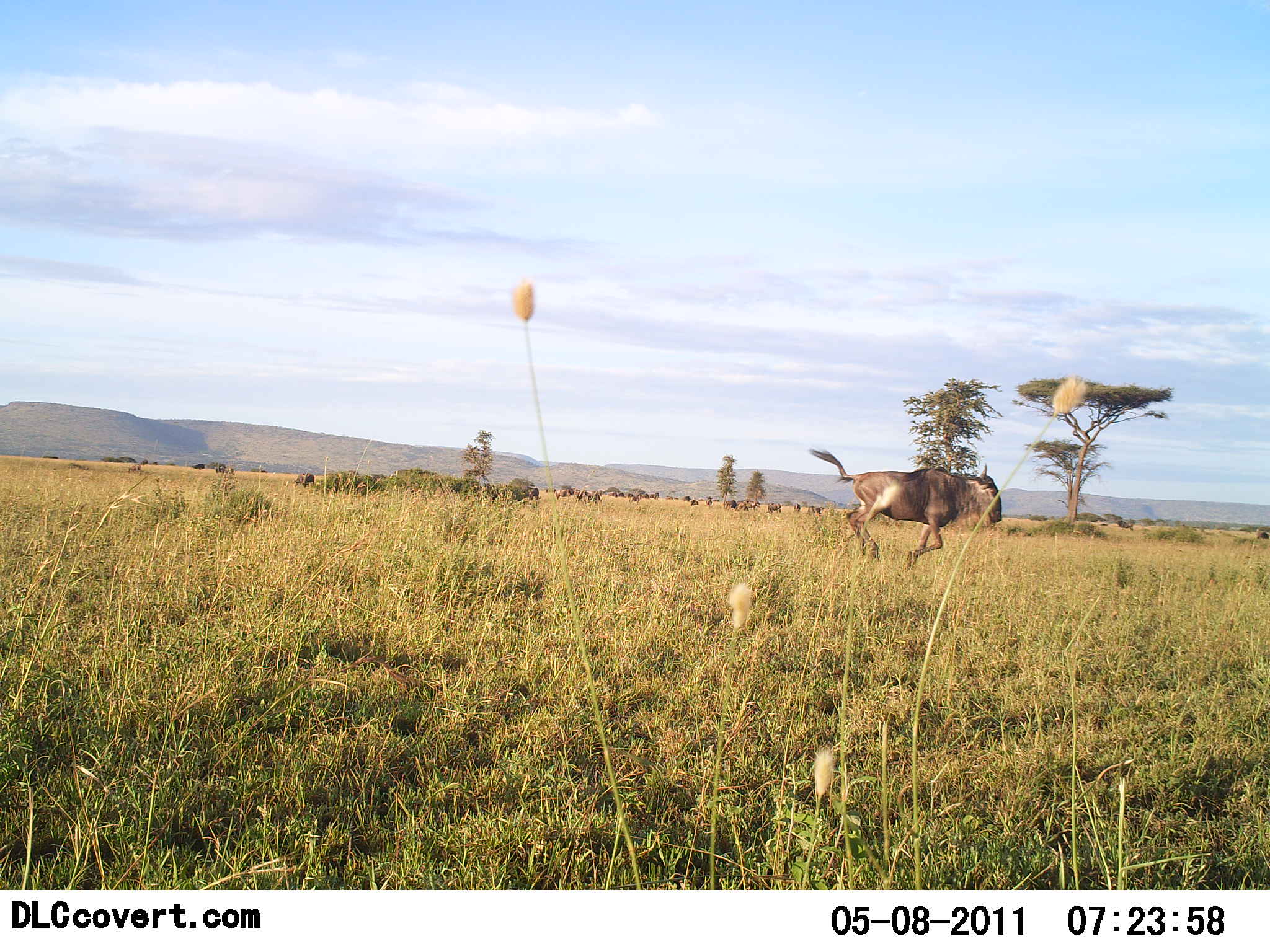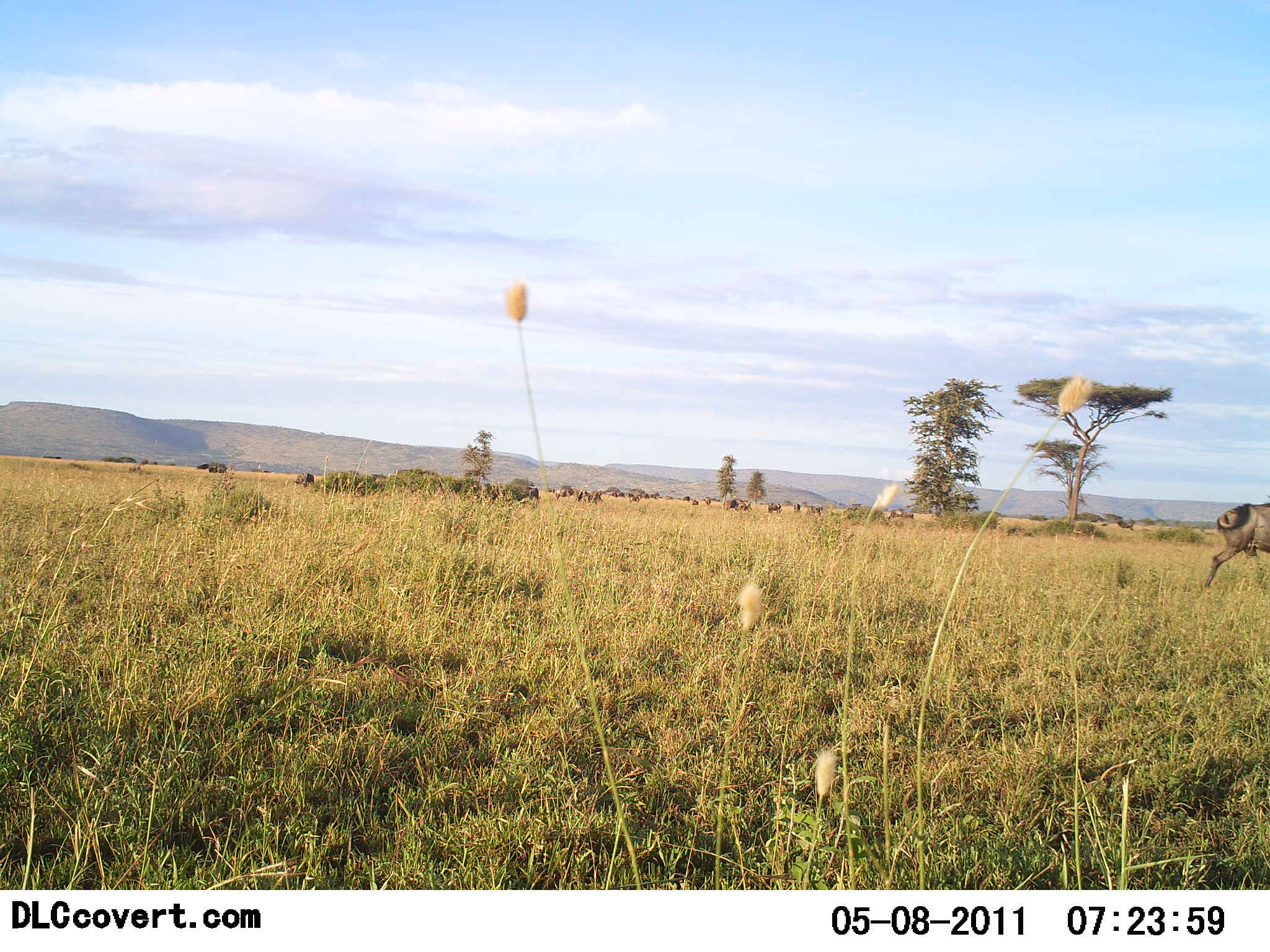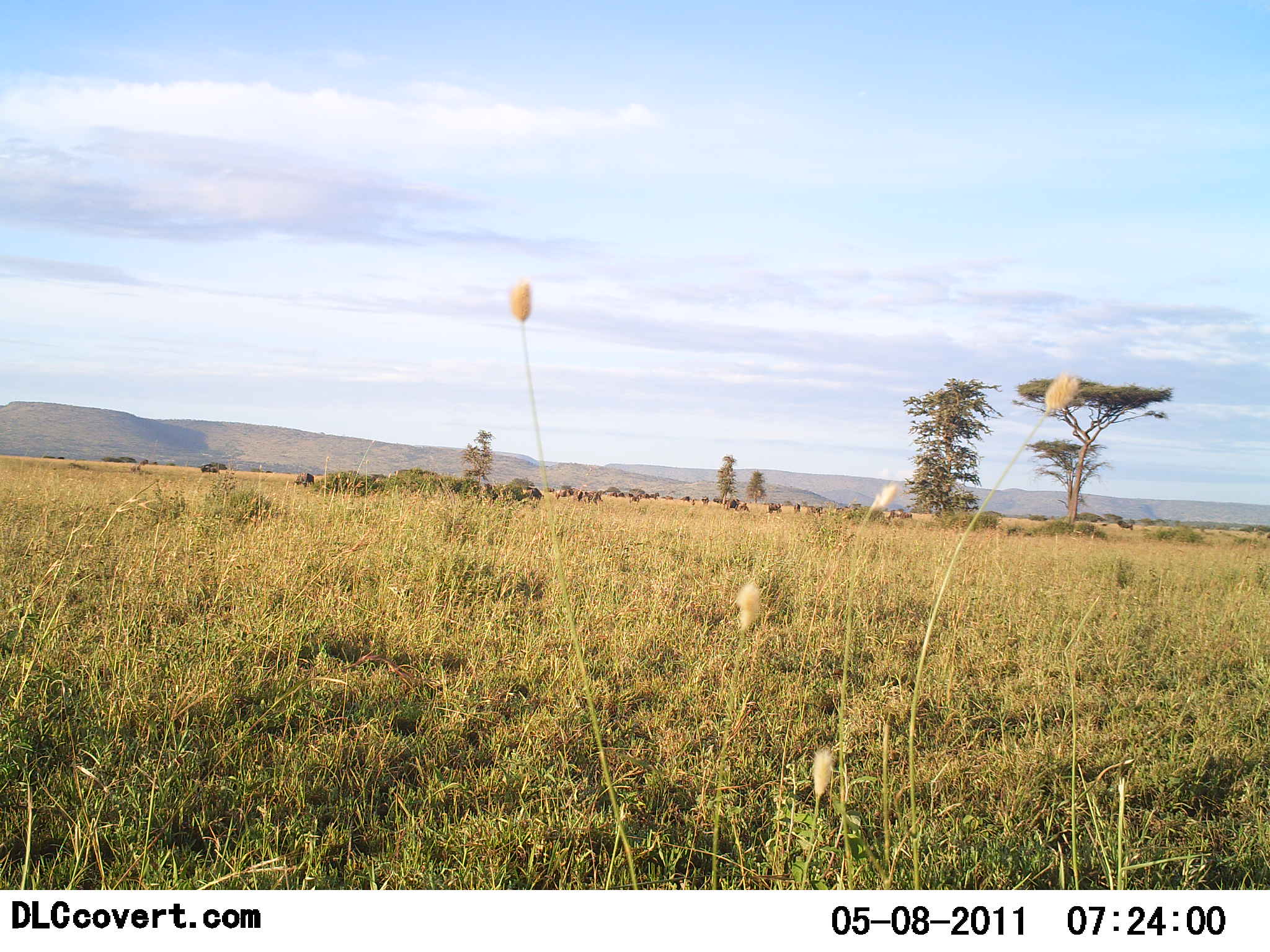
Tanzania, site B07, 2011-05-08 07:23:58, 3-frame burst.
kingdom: Animalia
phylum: Chordata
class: Mammalia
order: Artiodactyla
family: Bovidae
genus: Connochaetes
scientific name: Connochaetes taurinus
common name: blue wildebeest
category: wildebeest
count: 1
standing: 10%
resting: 0%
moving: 100%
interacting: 0%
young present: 0%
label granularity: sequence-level